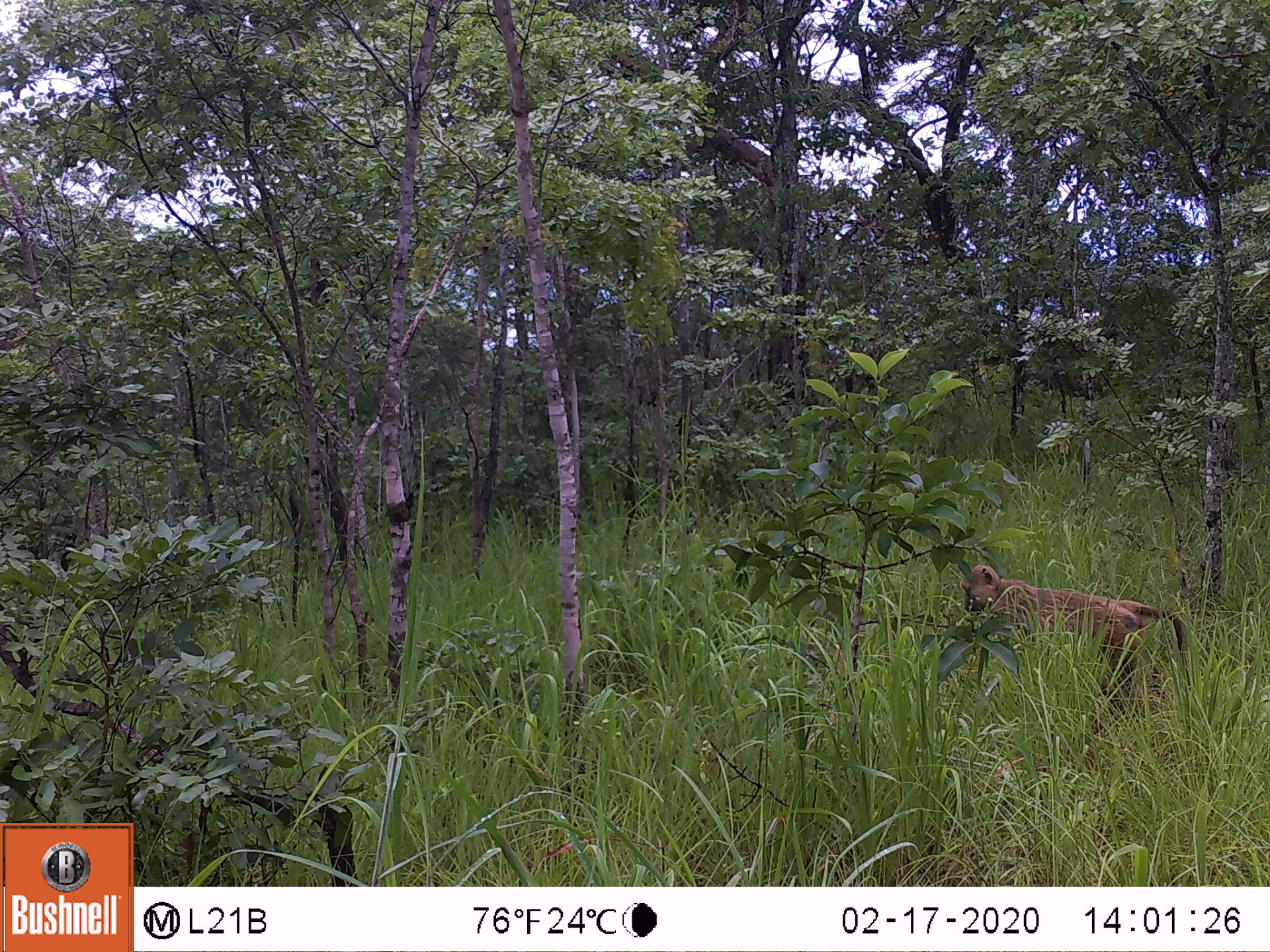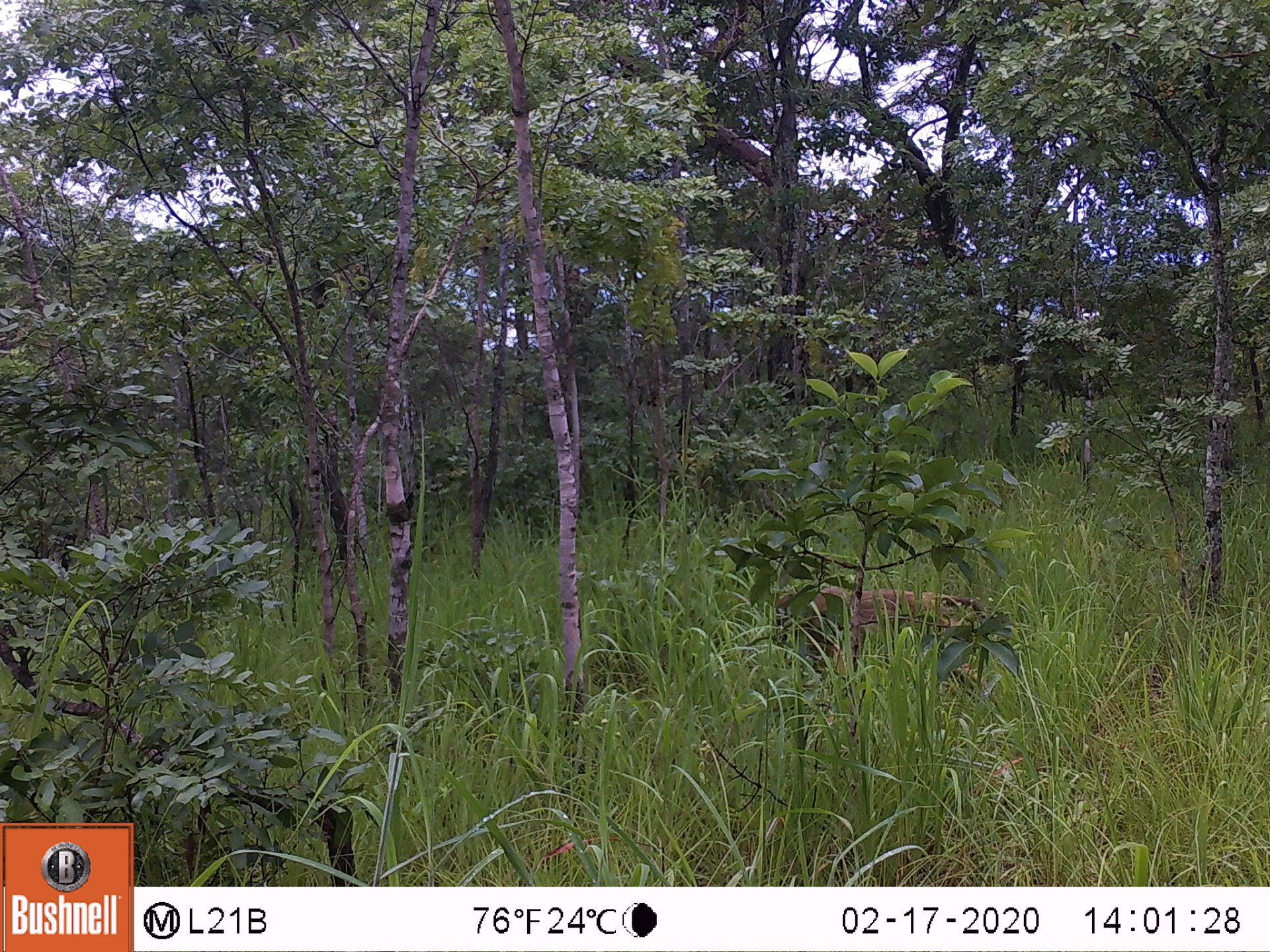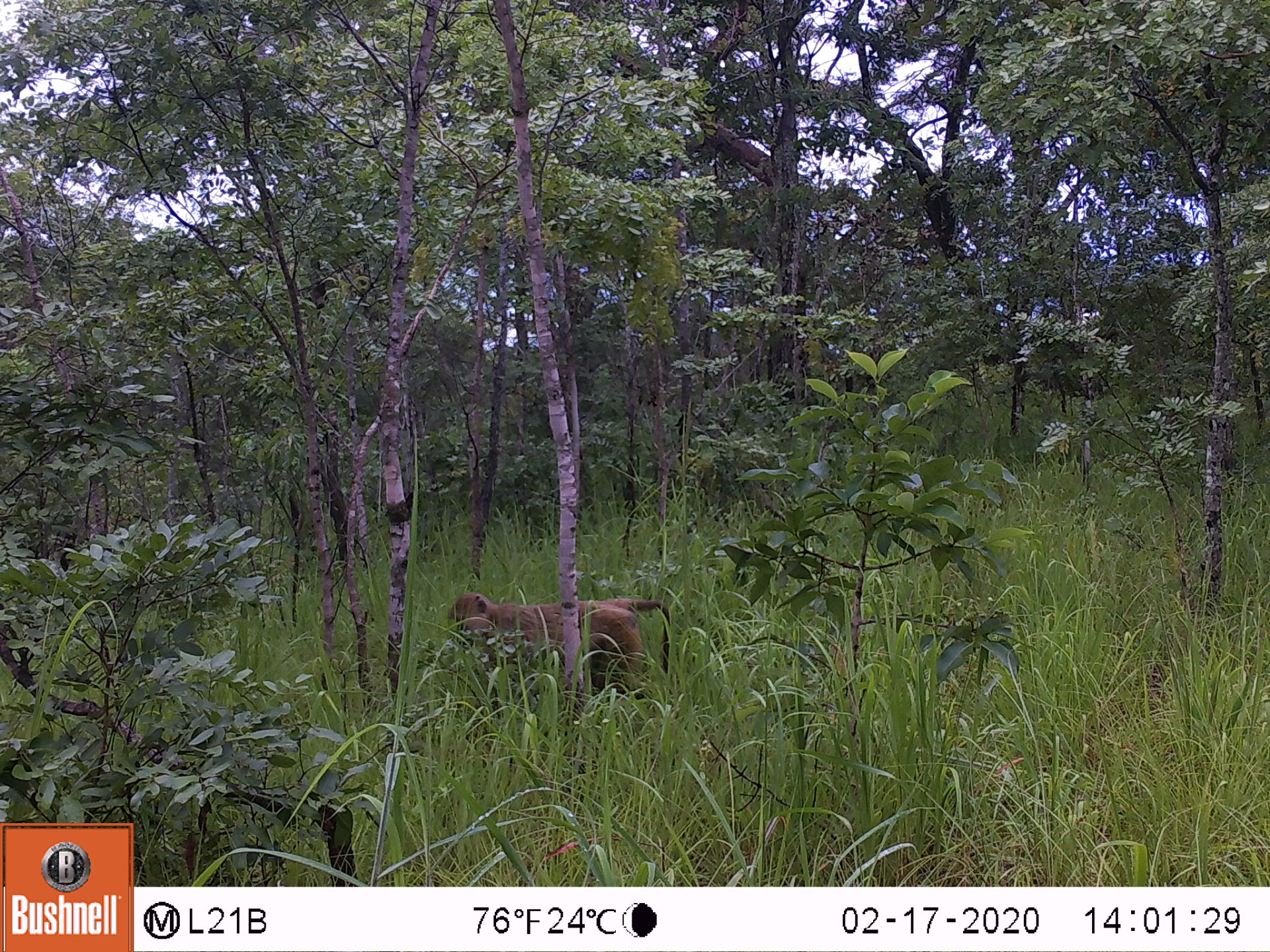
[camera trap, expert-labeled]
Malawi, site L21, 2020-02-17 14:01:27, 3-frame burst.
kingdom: Animalia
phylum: Chordata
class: Mammalia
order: Primates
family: Cercopithecidae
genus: Papio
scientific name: Papio cynocephalus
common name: yellow baboon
Yellow baboon (Papio cynocephalus), count 1.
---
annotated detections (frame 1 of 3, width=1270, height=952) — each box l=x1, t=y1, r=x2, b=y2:
yellow baboon: l=953, t=558, r=1184, b=700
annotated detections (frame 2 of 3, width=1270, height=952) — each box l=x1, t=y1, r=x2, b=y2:
yellow baboon: l=771, t=574, r=990, b=685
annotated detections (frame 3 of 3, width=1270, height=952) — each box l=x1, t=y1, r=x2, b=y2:
yellow baboon: l=438, t=589, r=678, b=691